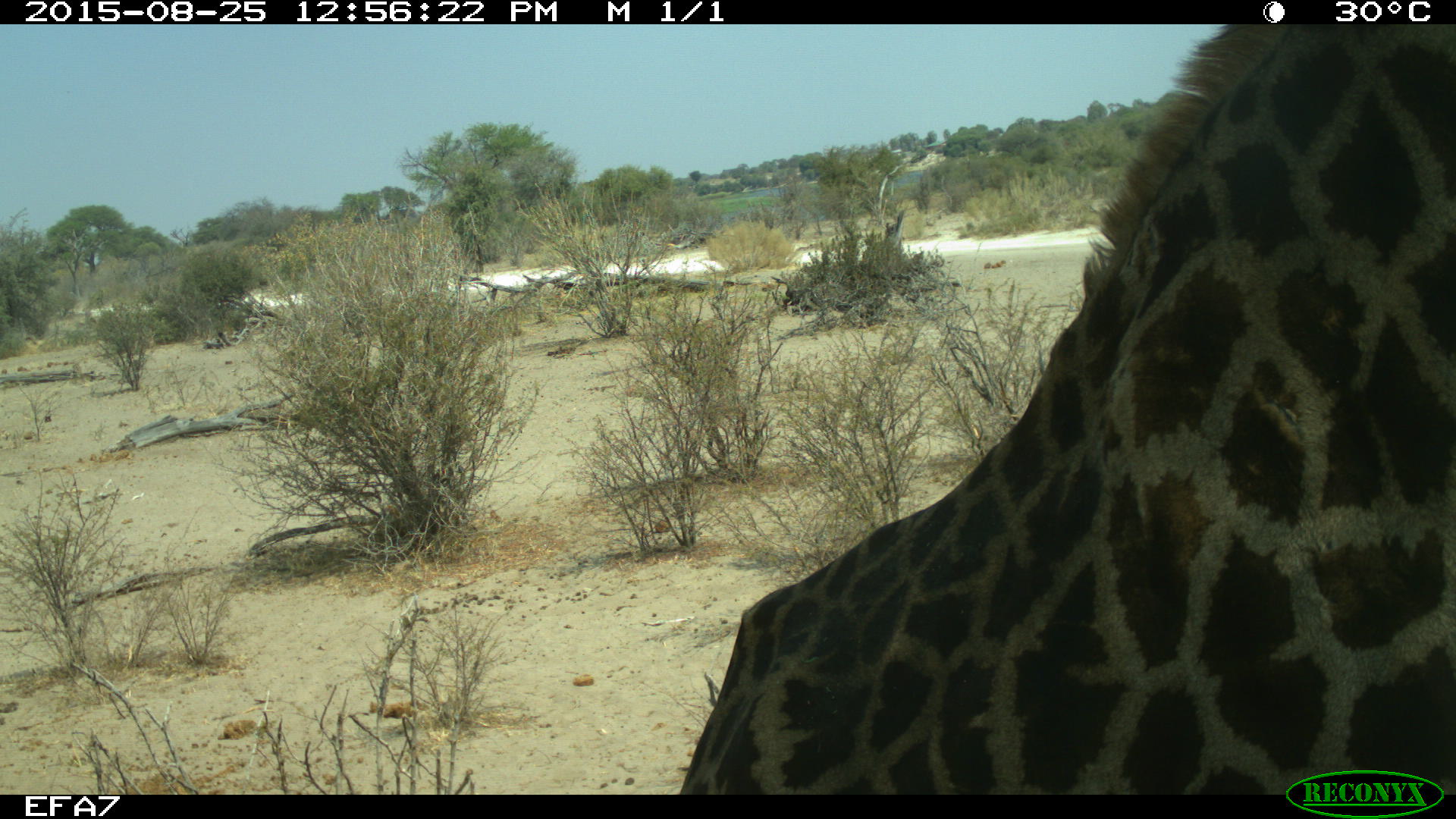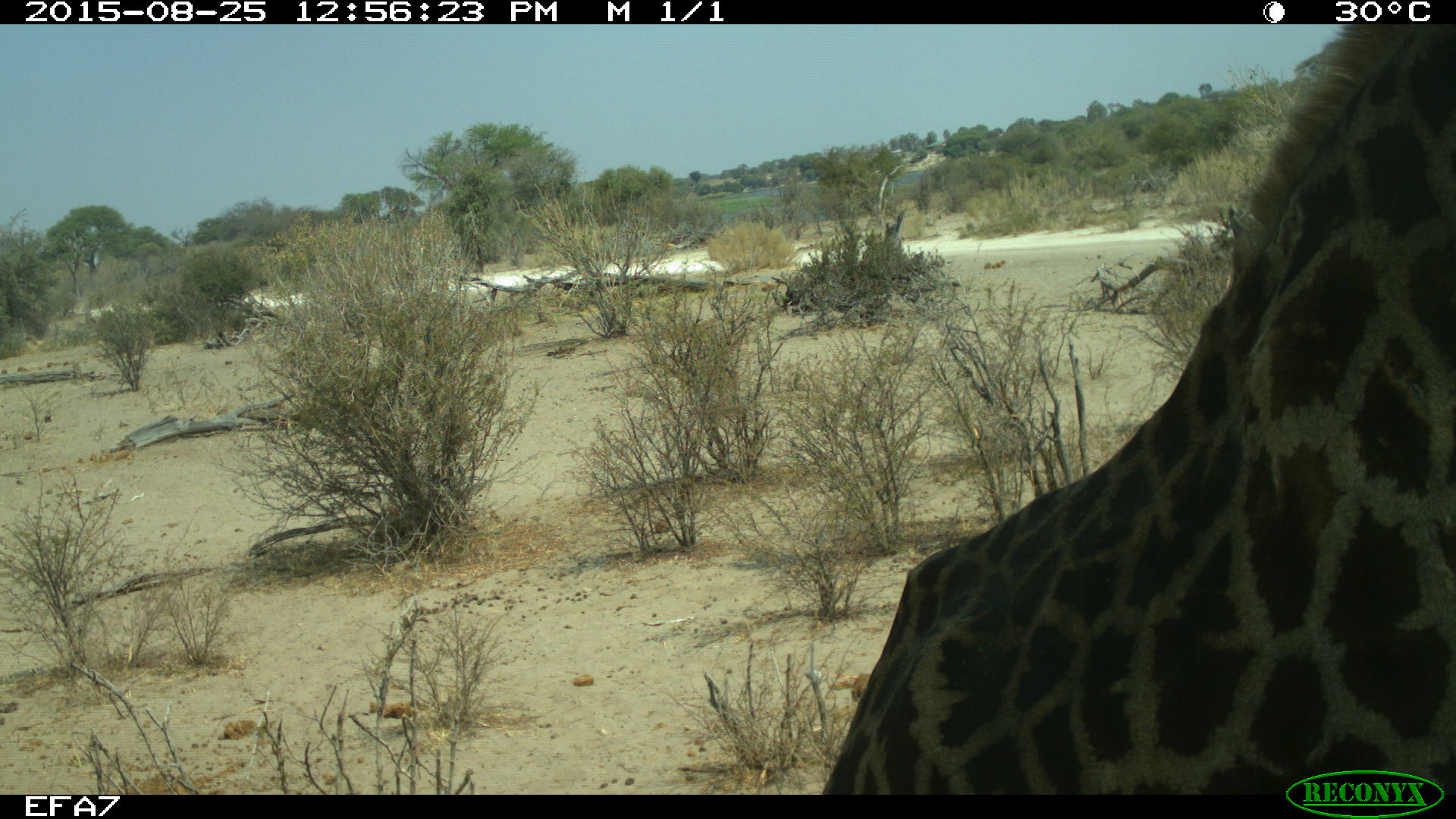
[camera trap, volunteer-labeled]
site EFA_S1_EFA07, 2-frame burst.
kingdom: Animalia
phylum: Chordata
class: Mammalia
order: Artiodactyla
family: Giraffidae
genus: Giraffa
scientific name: Giraffa camelopardalis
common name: giraffe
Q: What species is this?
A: Giraffe (Giraffa camelopardalis).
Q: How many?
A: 1.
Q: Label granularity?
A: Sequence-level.